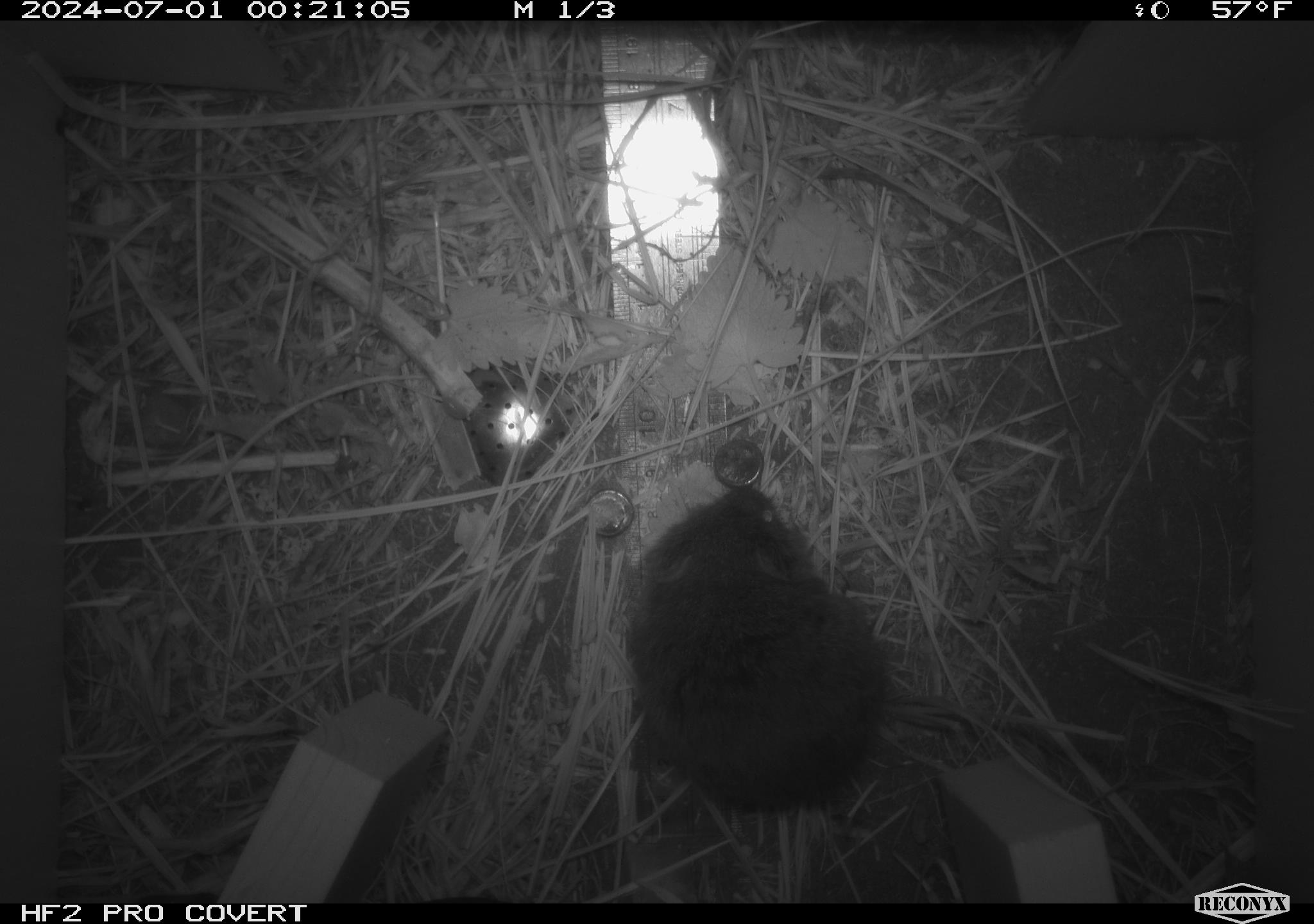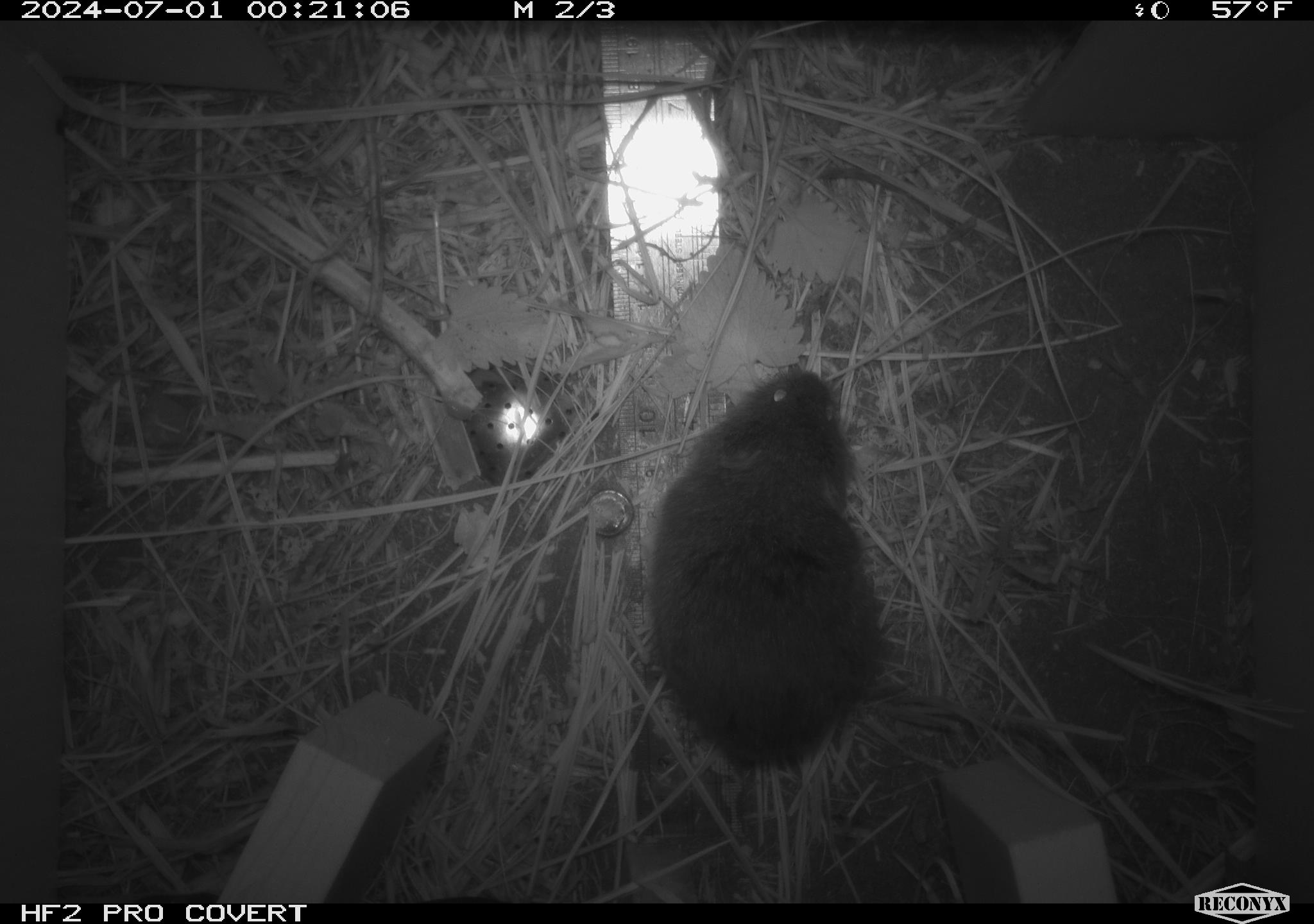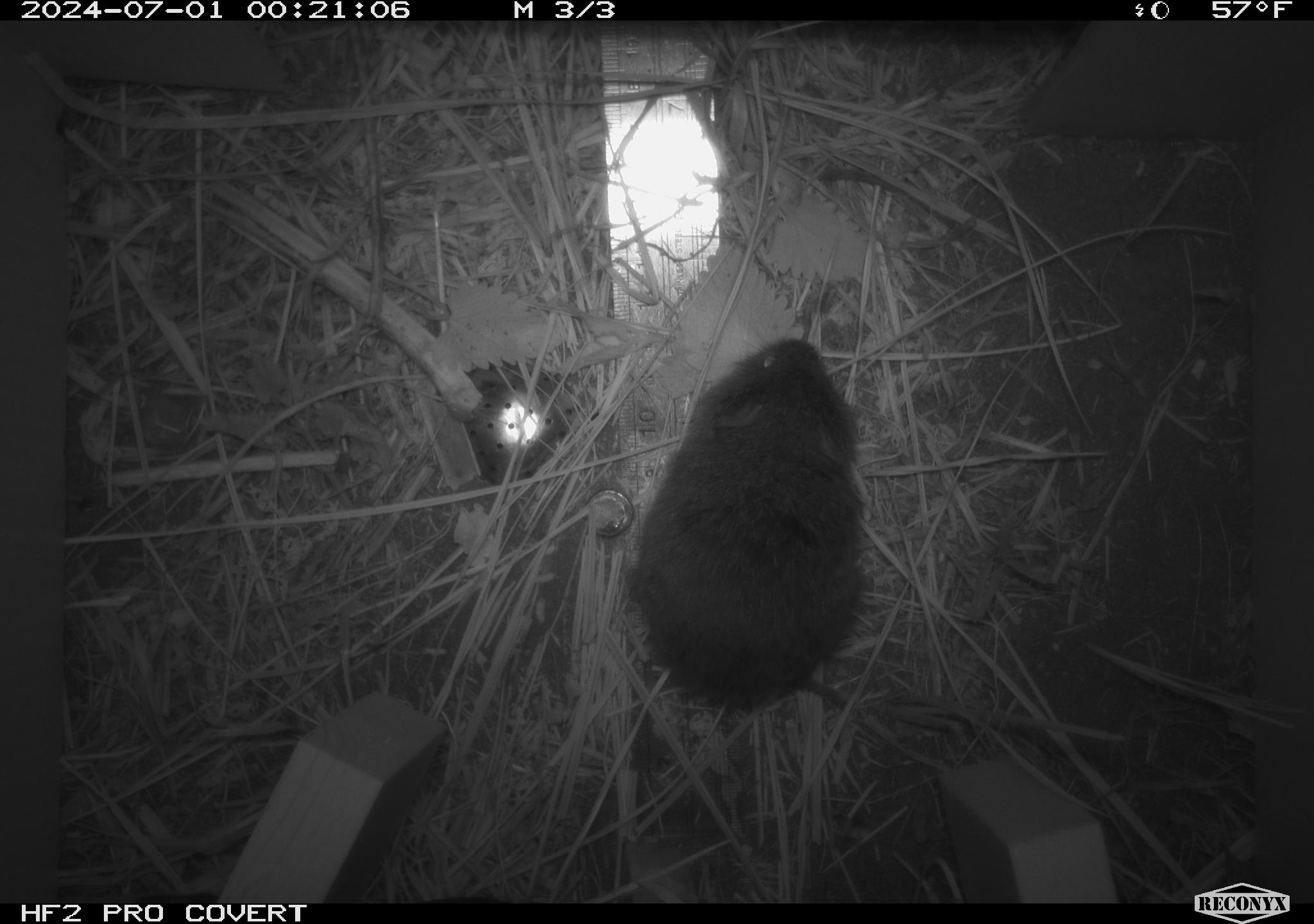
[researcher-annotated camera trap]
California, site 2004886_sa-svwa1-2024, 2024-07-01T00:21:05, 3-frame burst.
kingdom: Animalia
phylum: Chordata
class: Mammalia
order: Rodentia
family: Cricetidae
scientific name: Arvicolinae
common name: voles, lemmings, and muskrats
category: arvicolinae subfamily